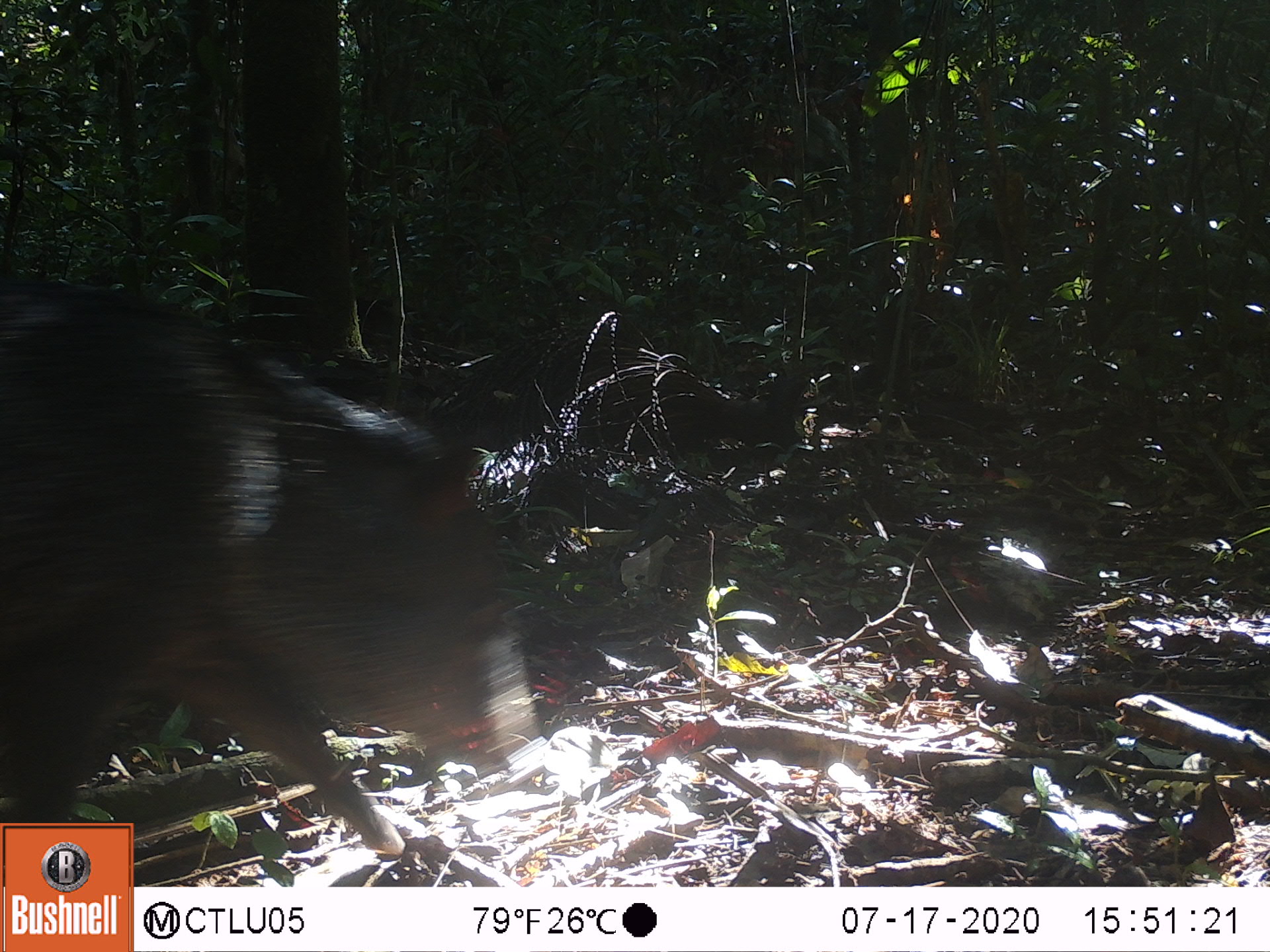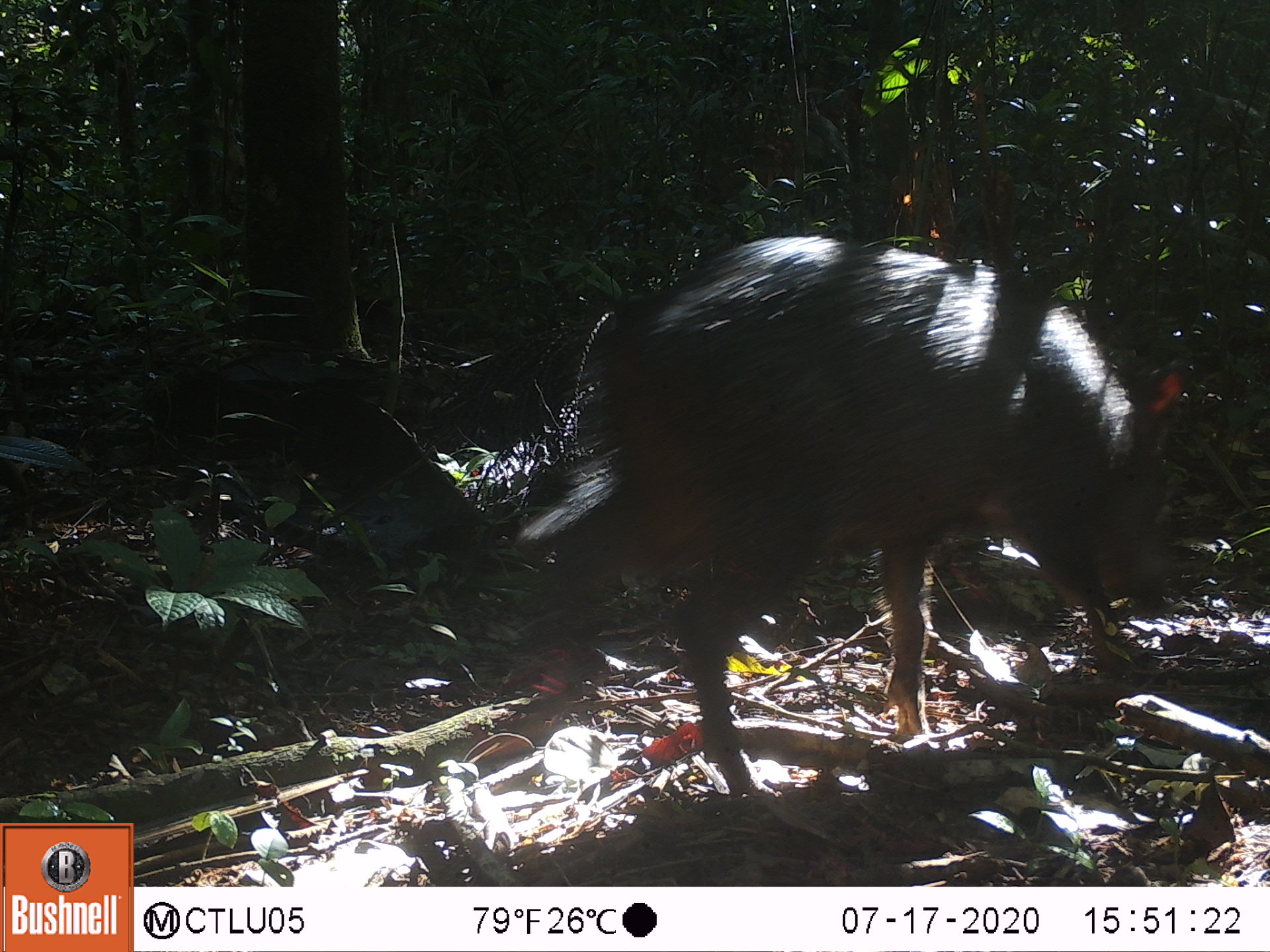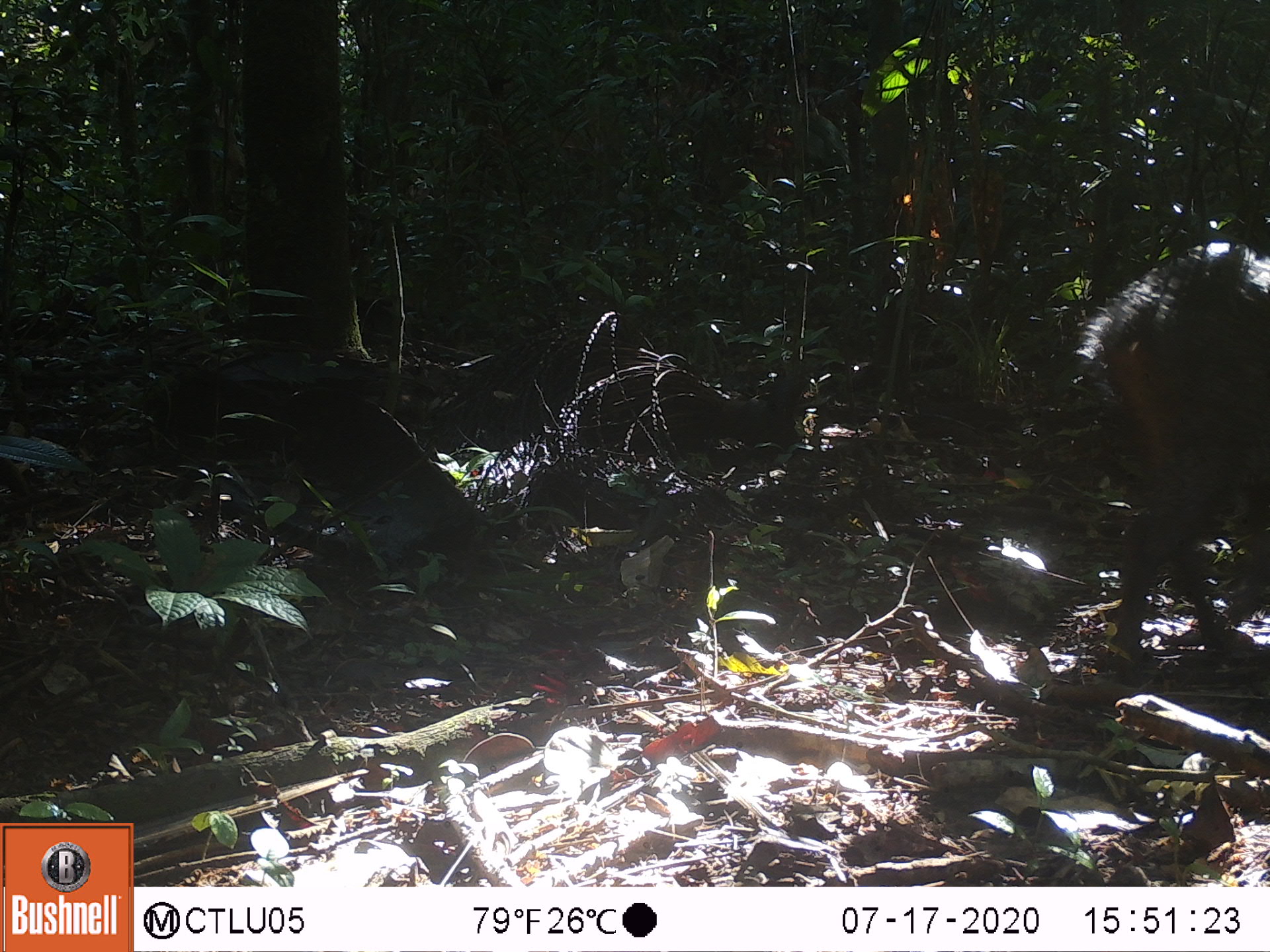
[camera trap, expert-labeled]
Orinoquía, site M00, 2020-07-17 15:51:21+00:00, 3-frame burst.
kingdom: Animalia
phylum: Chordata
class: Mammalia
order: Artiodactyla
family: Tayassuidae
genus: Pecari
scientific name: Pecari tajacu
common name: collared peccary